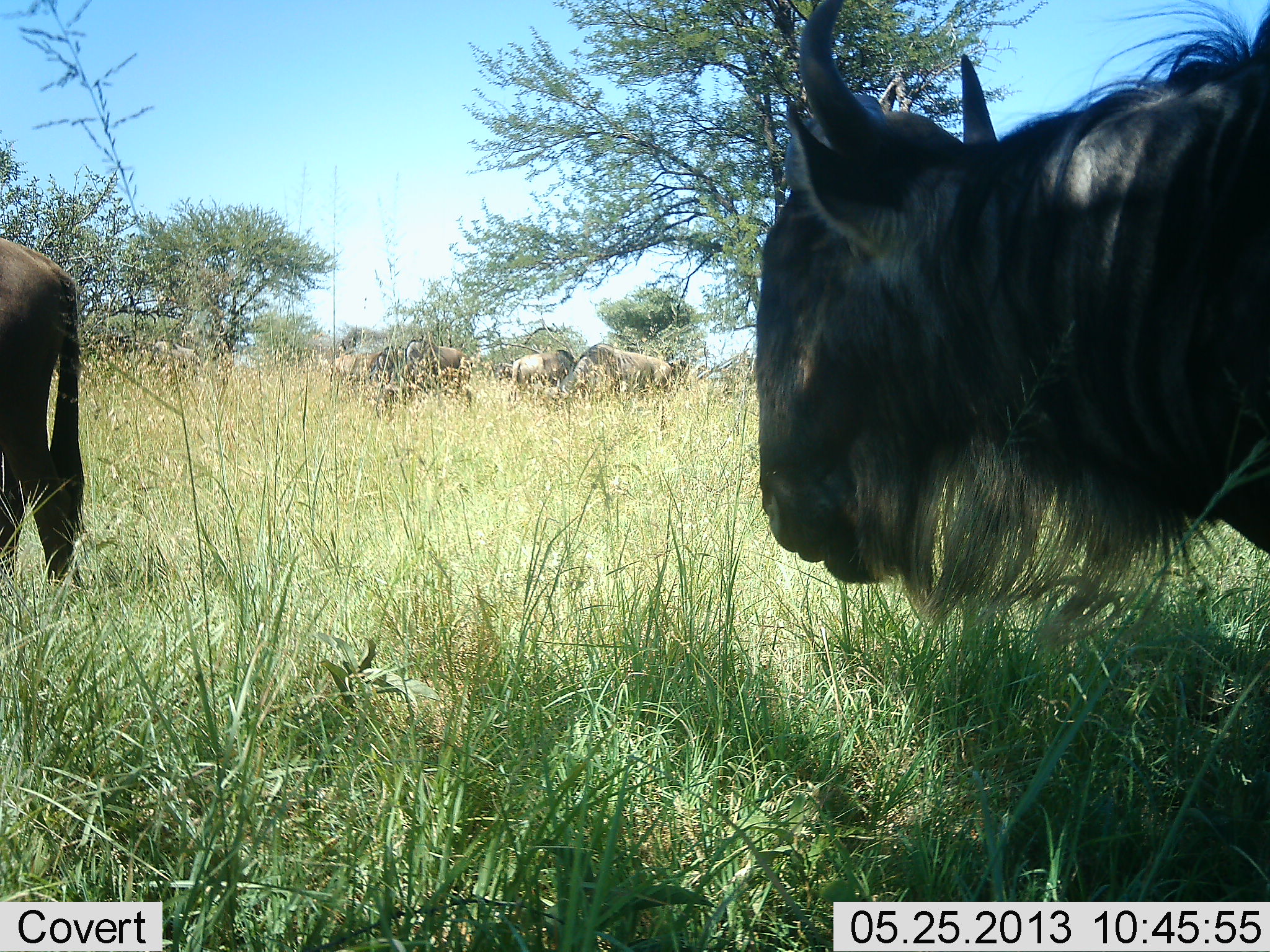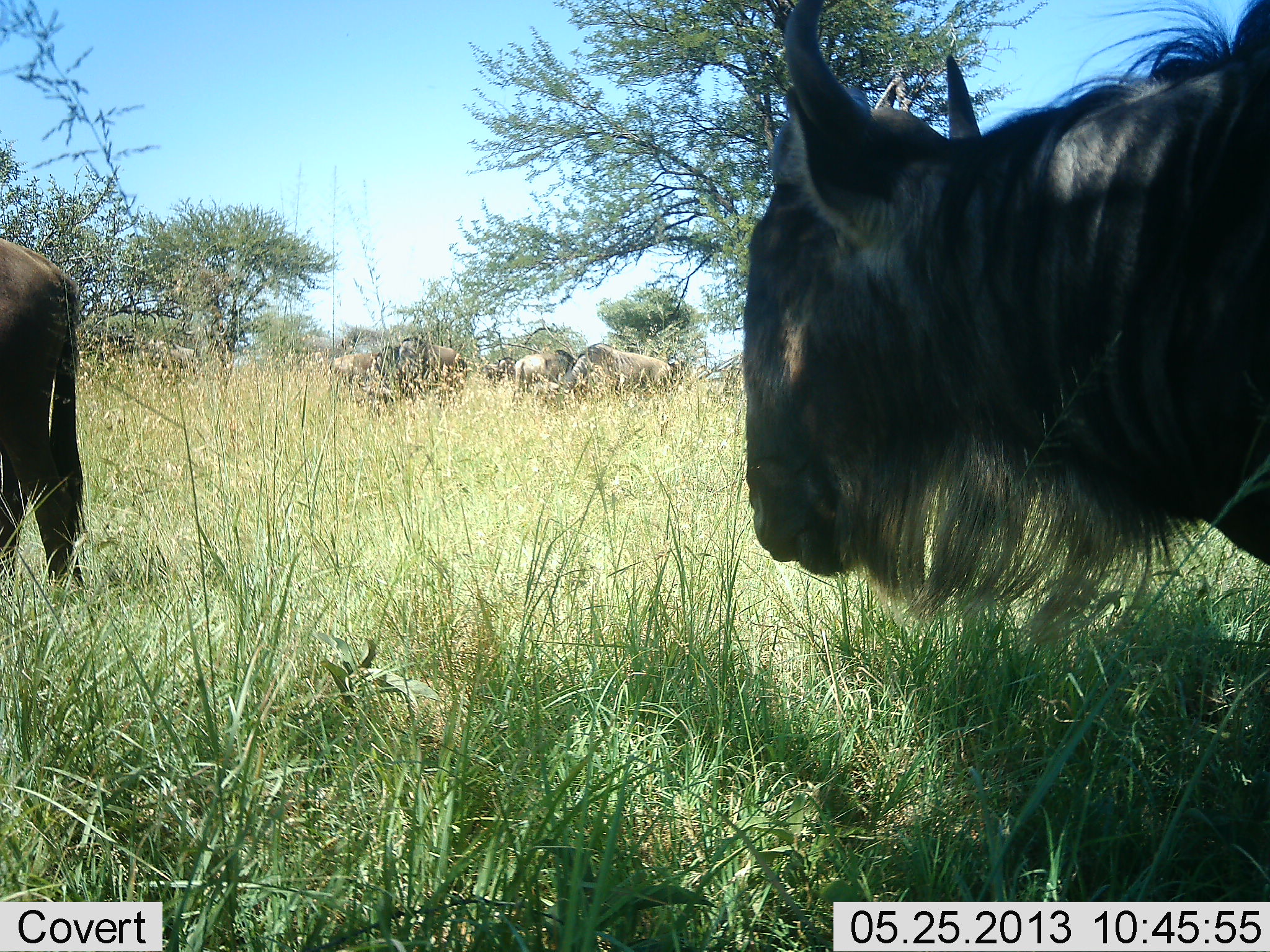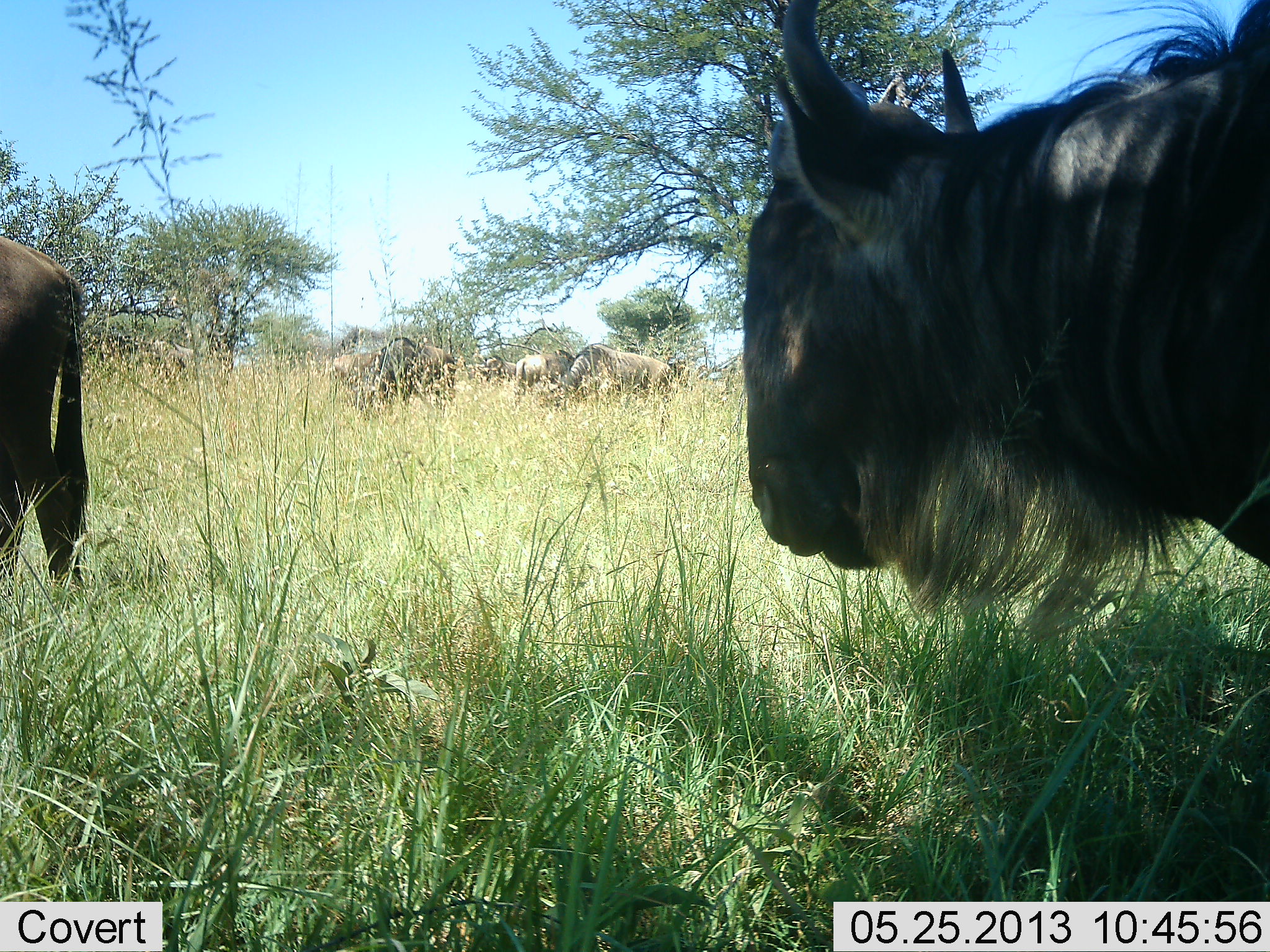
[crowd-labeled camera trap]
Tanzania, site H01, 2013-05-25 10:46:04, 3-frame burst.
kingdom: Animalia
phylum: Chordata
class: Mammalia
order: Artiodactyla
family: Bovidae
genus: Connochaetes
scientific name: Connochaetes taurinus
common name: blue wildebeest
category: wildebeest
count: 6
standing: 68%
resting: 9%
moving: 14%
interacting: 0%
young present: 0%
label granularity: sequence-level